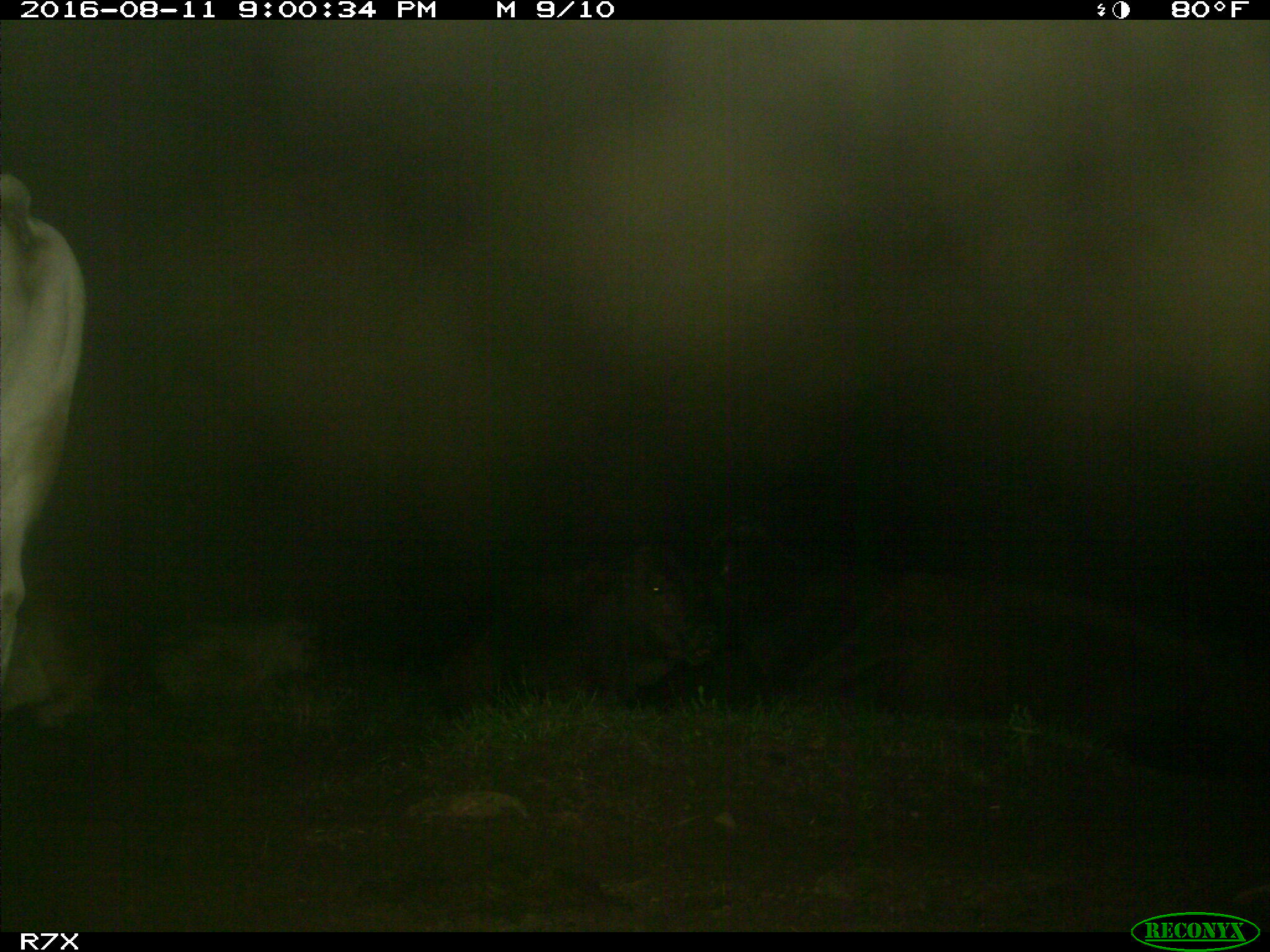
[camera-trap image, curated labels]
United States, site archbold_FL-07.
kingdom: Animalia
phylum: Chordata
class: Mammalia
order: Artiodactyla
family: Bovidae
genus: Bos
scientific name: Bos taurus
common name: domestic cow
Bos taurus (domestic cow).